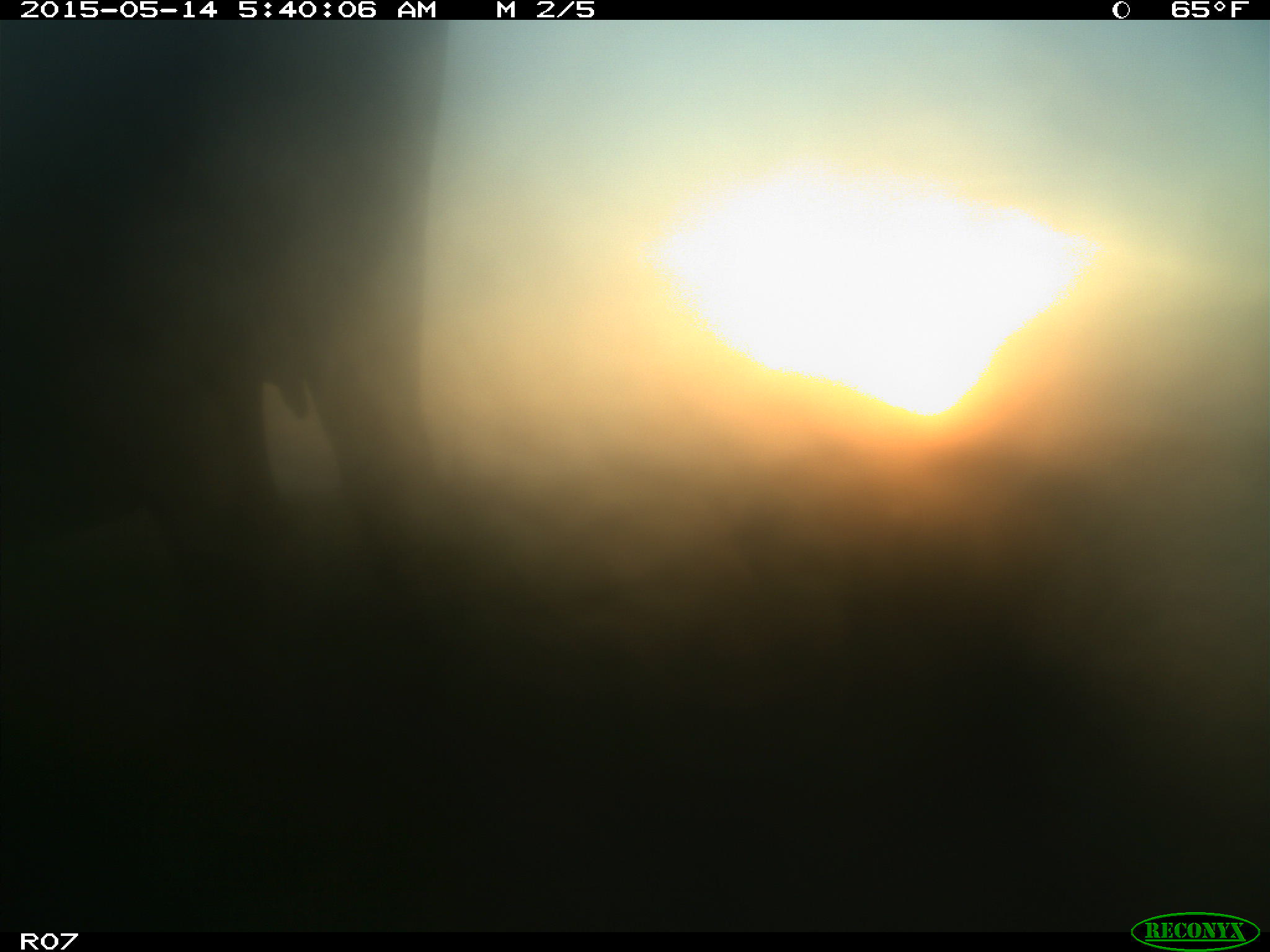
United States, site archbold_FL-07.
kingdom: Animalia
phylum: Chordata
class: Mammalia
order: Artiodactyla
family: Bovidae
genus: Bos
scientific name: Bos taurus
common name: domestic cow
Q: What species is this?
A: Bos taurus (domestic cow).